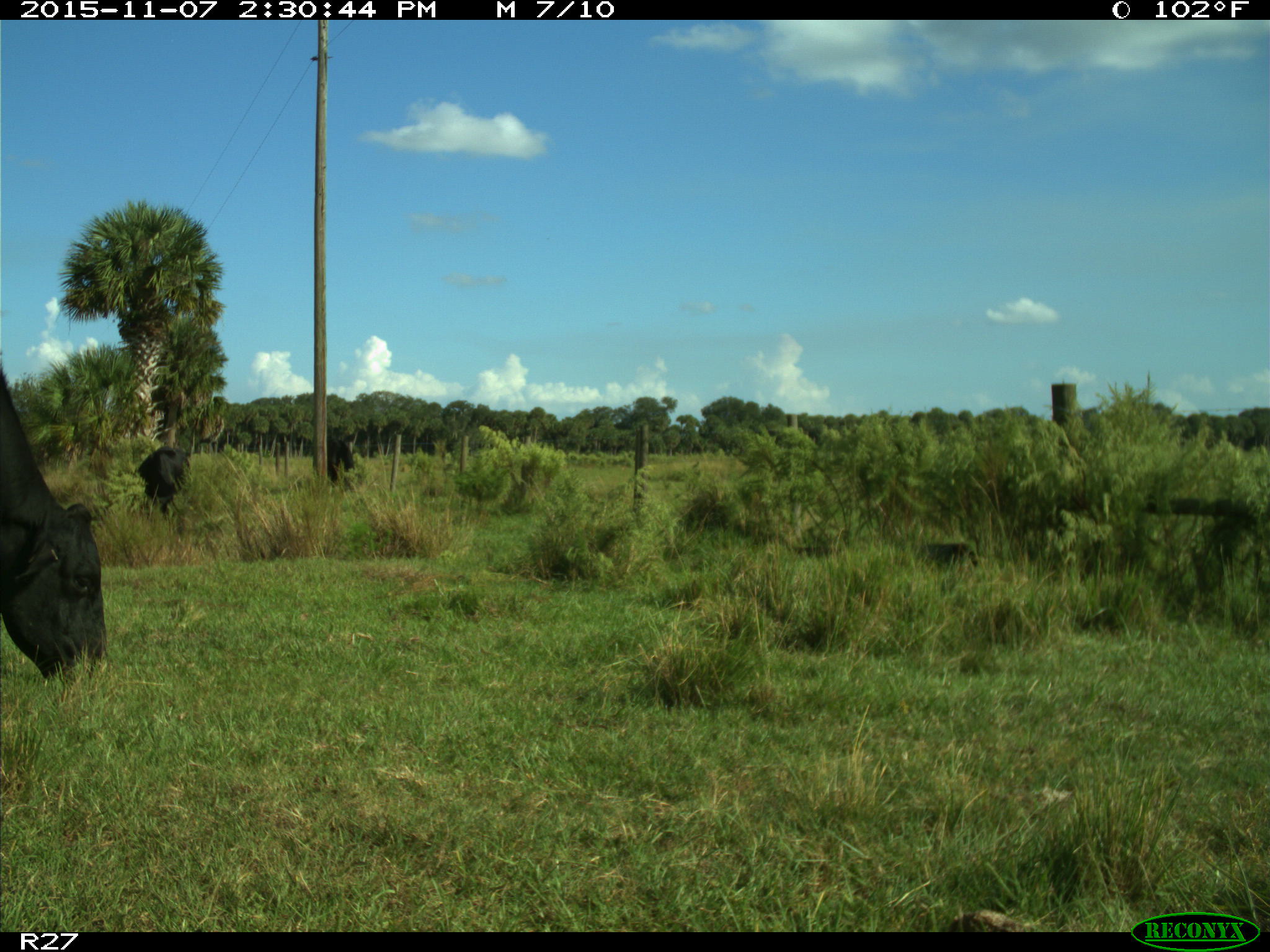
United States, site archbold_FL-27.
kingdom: Animalia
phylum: Chordata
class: Mammalia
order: Artiodactyla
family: Bovidae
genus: Bos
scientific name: Bos taurus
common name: domestic cow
Bos taurus (domestic cow).